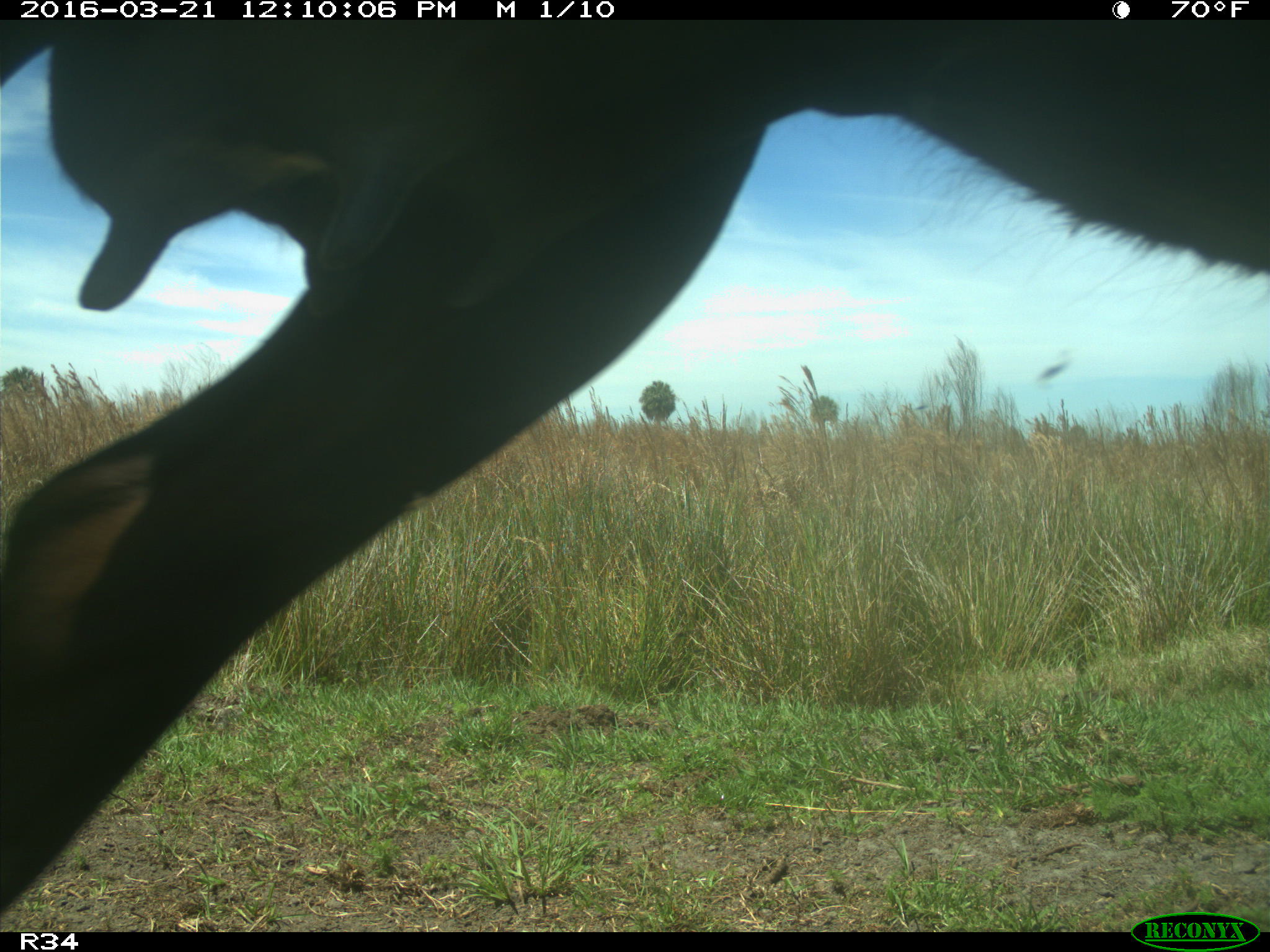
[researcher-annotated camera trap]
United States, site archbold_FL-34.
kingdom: Animalia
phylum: Chordata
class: Mammalia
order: Artiodactyla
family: Bovidae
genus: Bos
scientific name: Bos taurus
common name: domestic cow